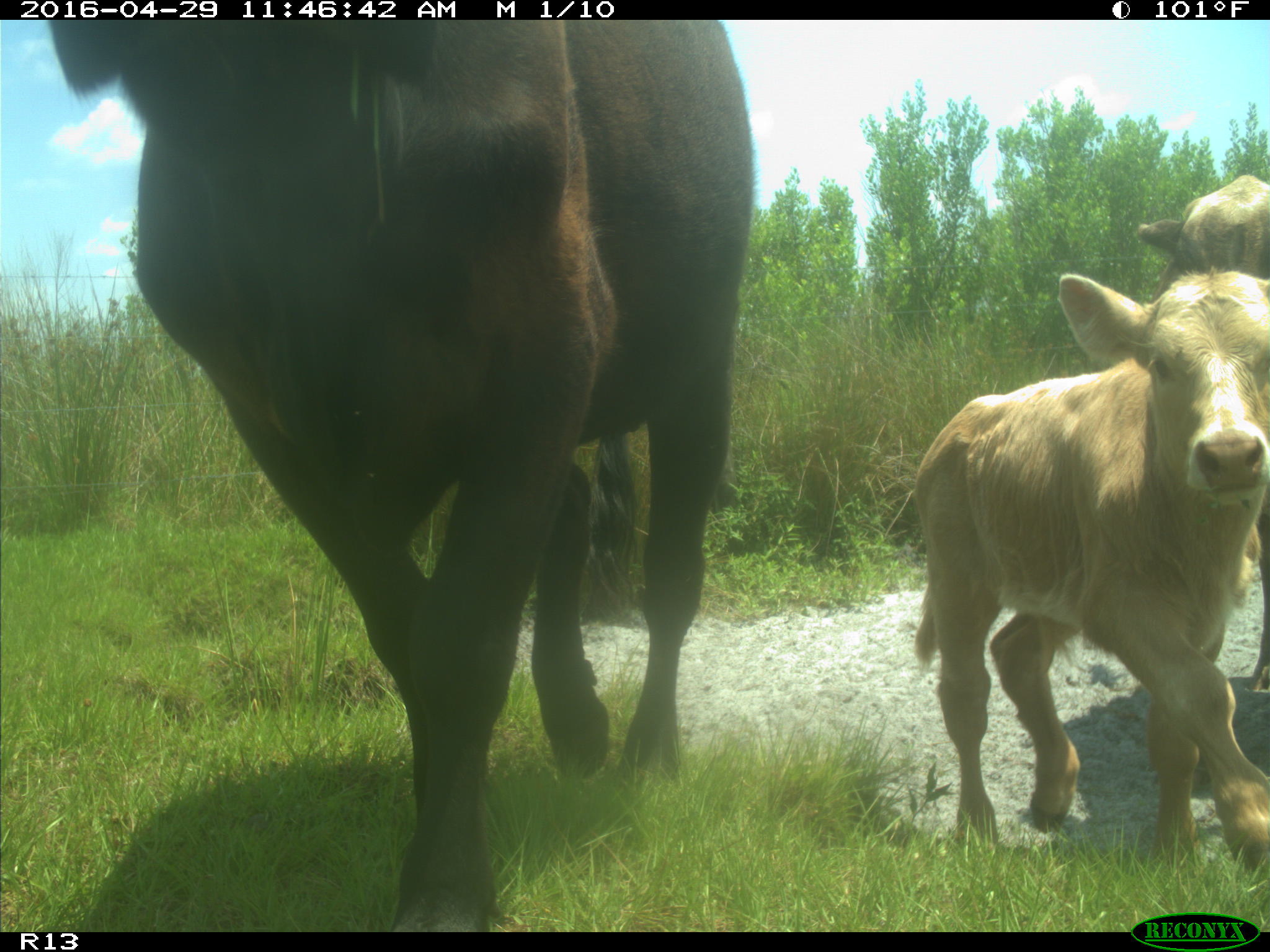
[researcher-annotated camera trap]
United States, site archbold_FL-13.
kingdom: Animalia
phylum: Chordata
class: Mammalia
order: Artiodactyla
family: Bovidae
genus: Bos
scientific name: Bos taurus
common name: domestic cow